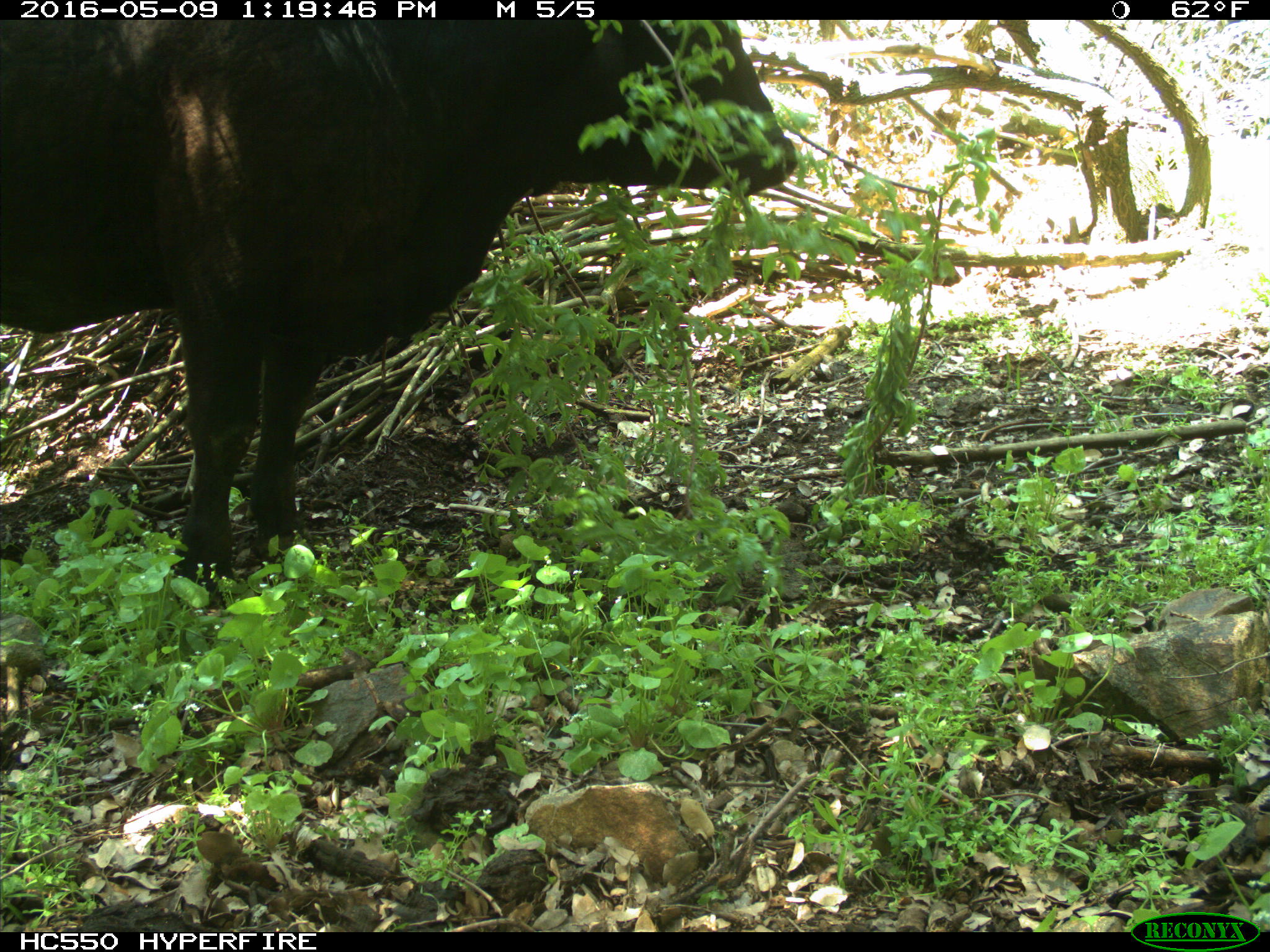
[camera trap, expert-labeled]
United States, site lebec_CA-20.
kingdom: Animalia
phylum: Chordata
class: Mammalia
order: Artiodactyla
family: Bovidae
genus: Bos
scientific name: Bos taurus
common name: domestic cow